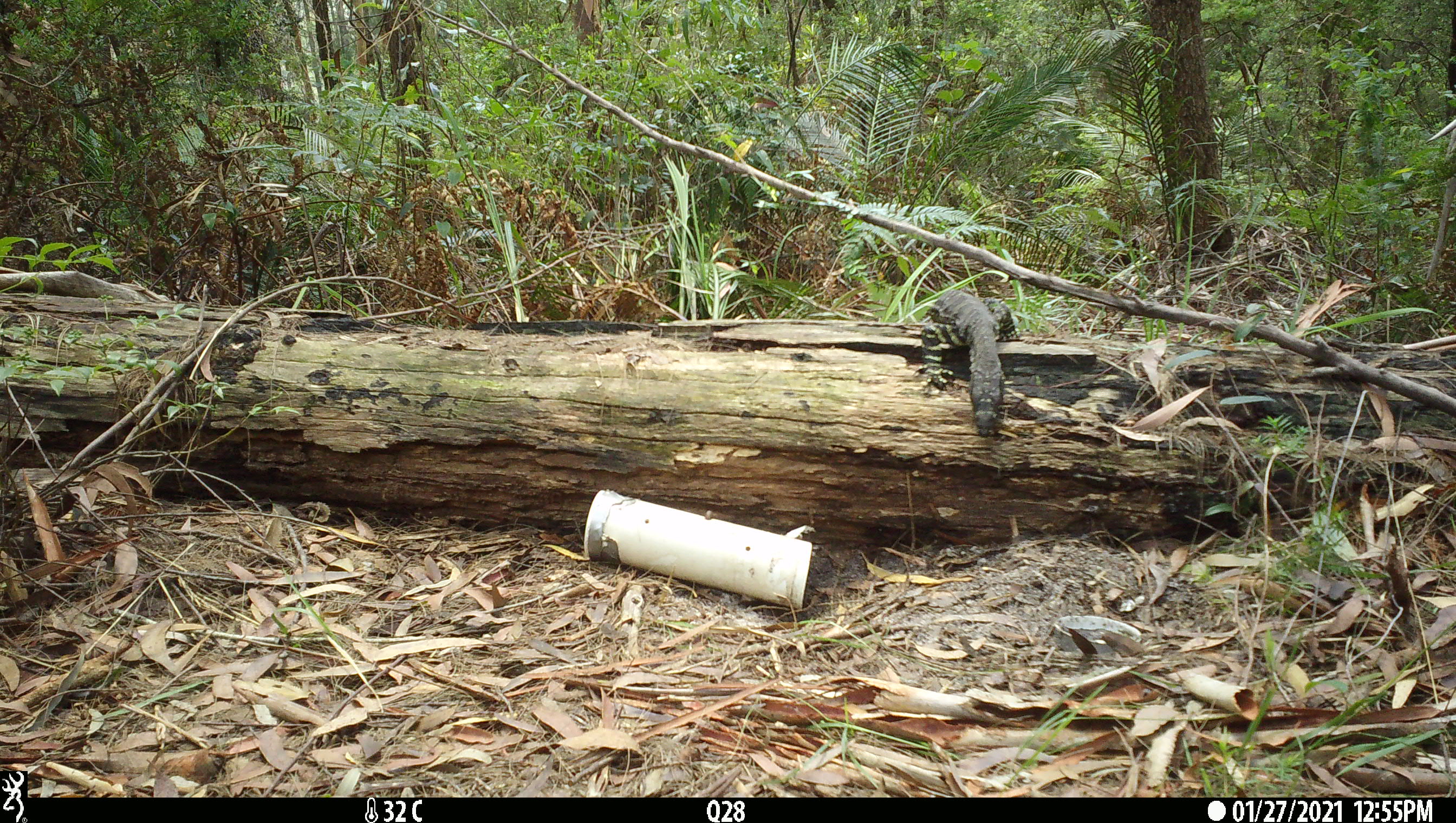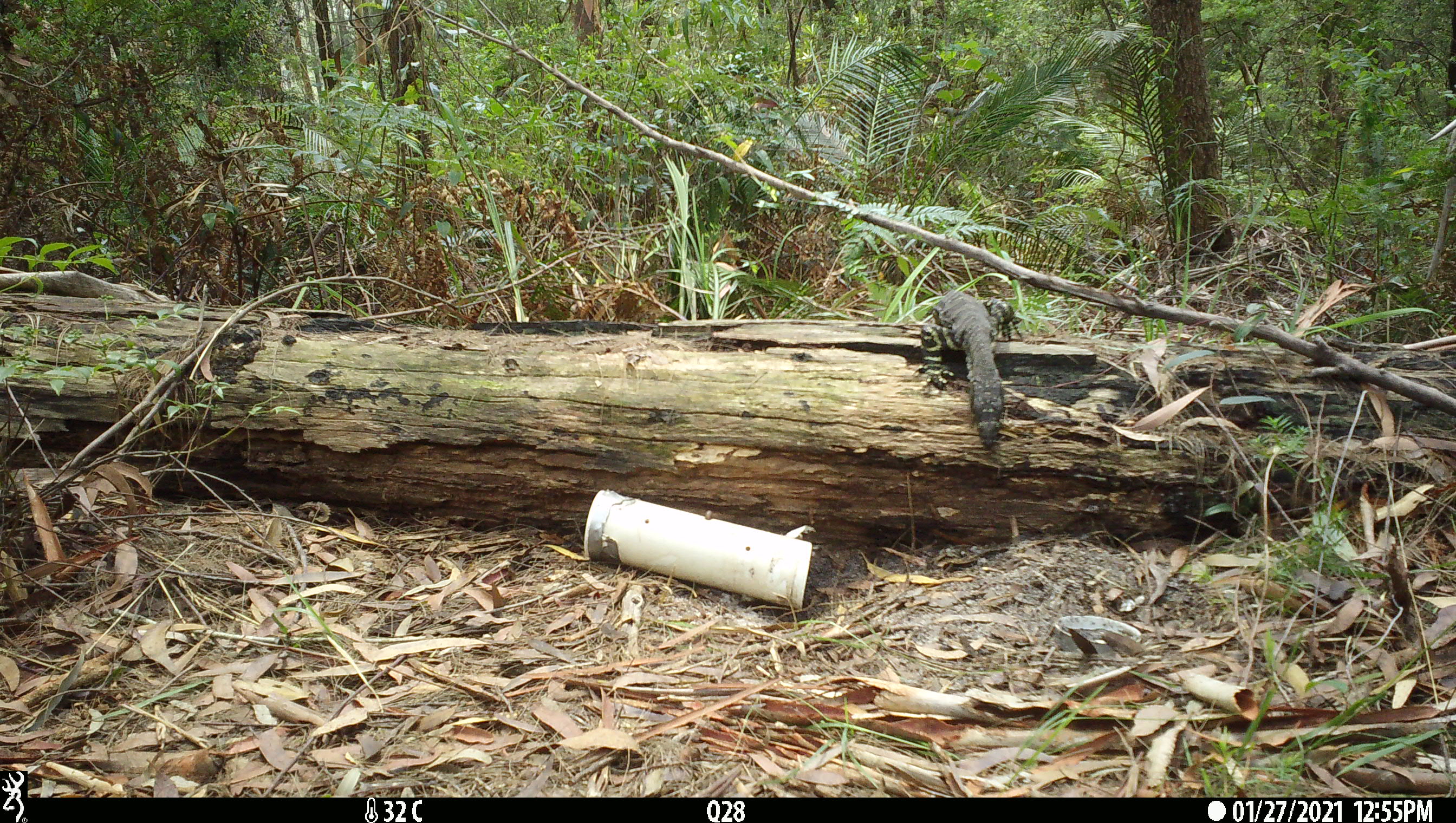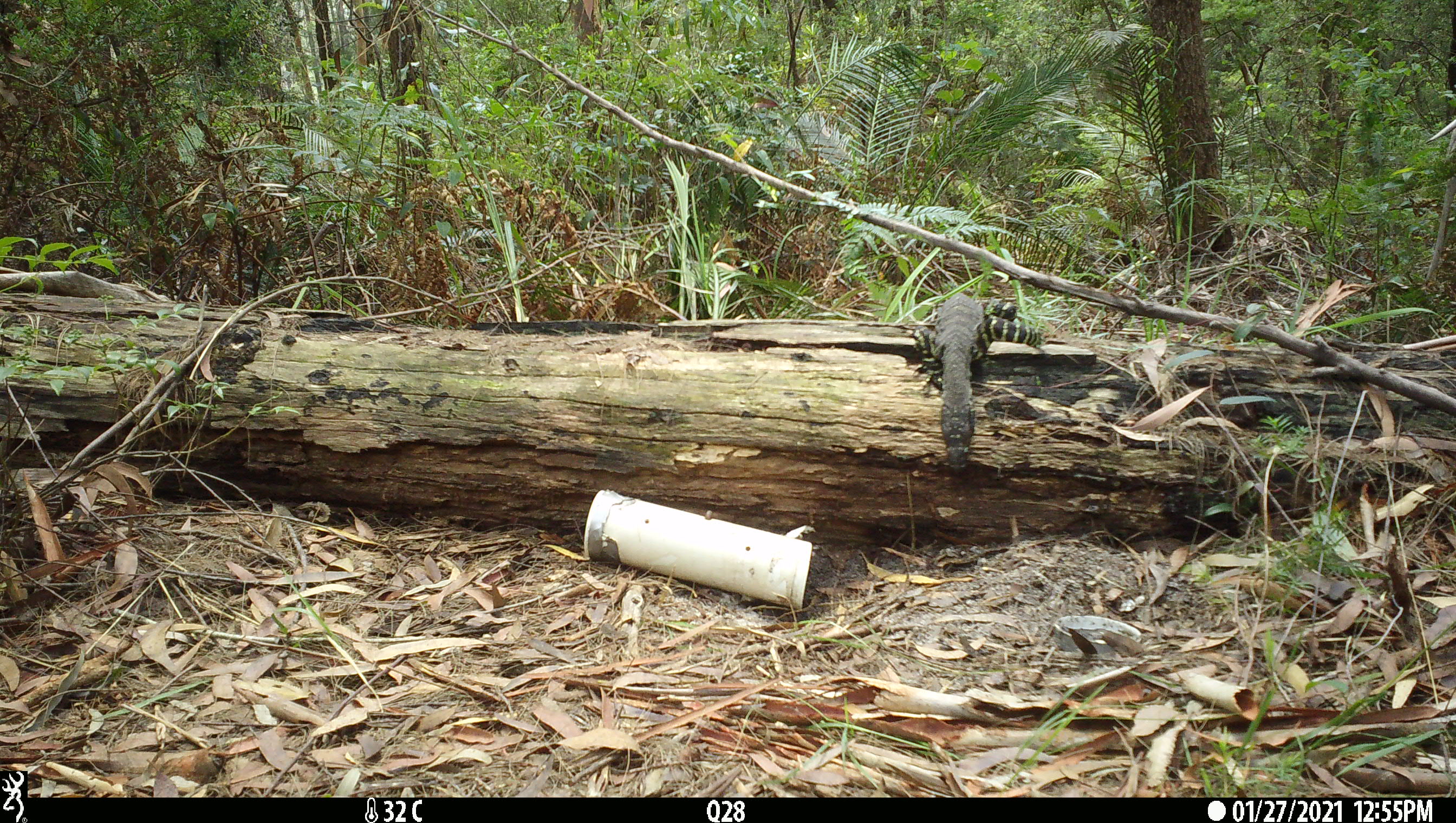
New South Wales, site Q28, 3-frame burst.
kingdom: Animalia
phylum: Chordata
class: Reptilia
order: Squamata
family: Varanidae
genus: Varanus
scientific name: Varanus varius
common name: lace monitor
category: goanna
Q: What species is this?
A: Goanna (lace monitor) (Varanus varius).